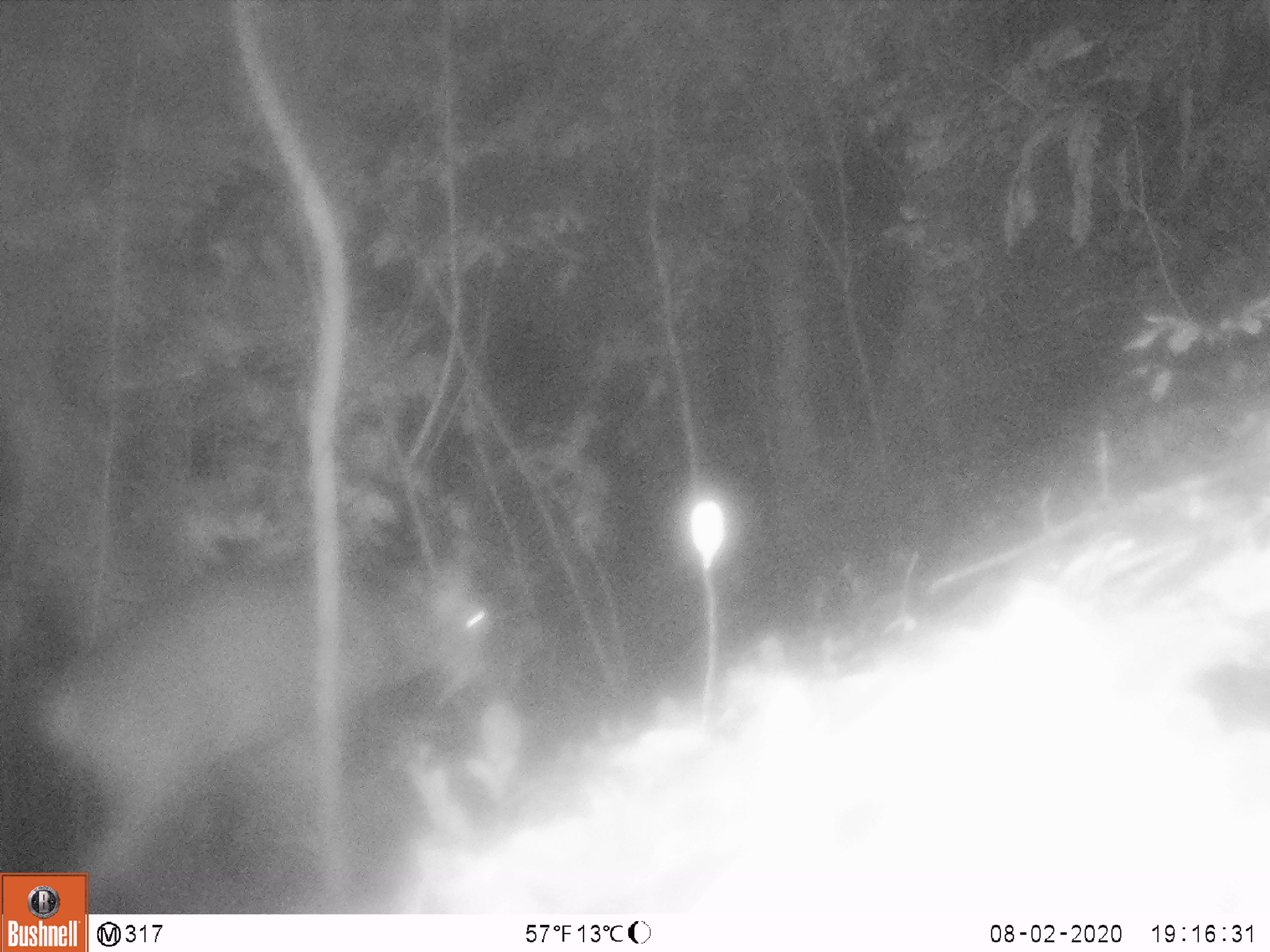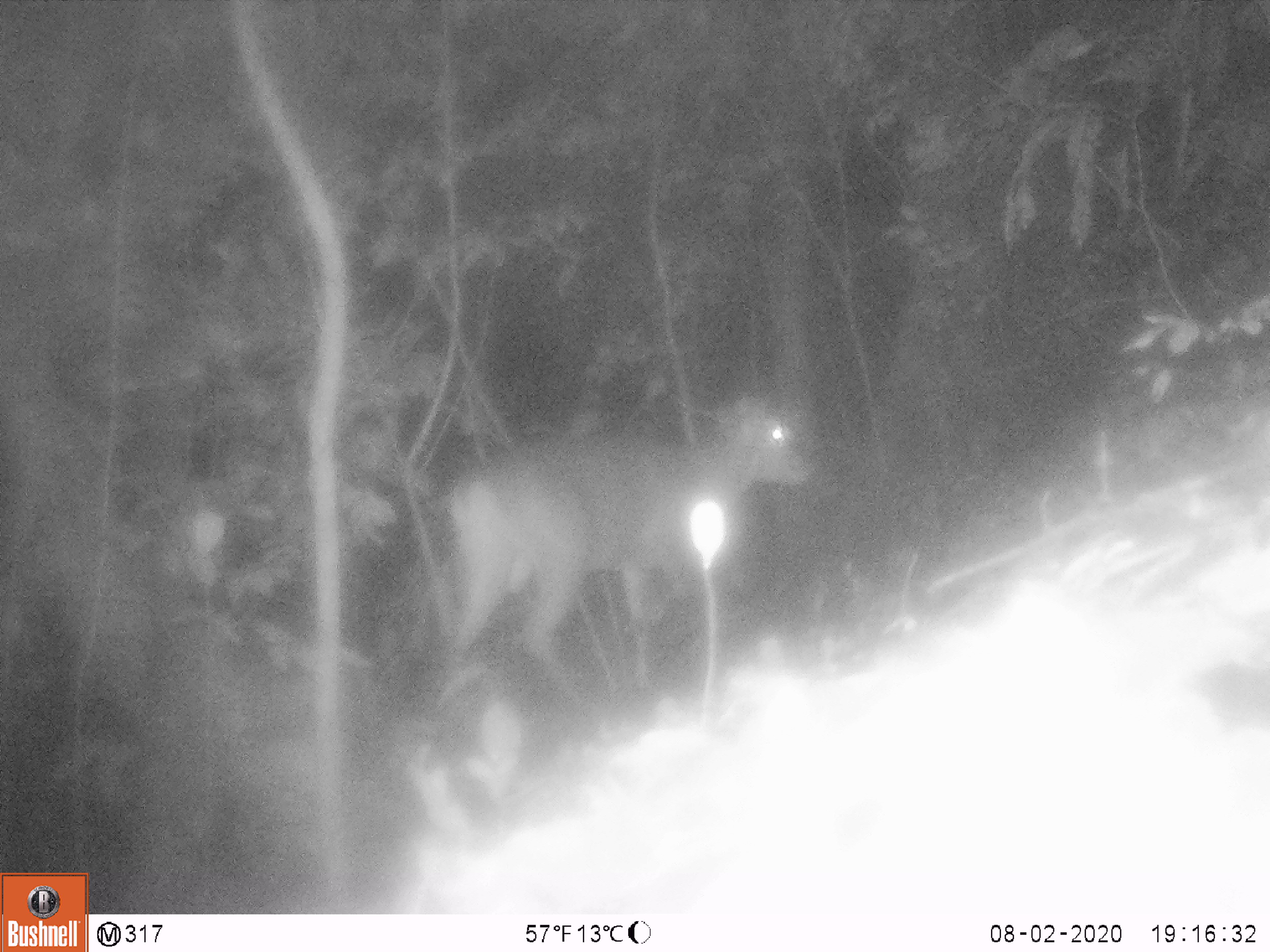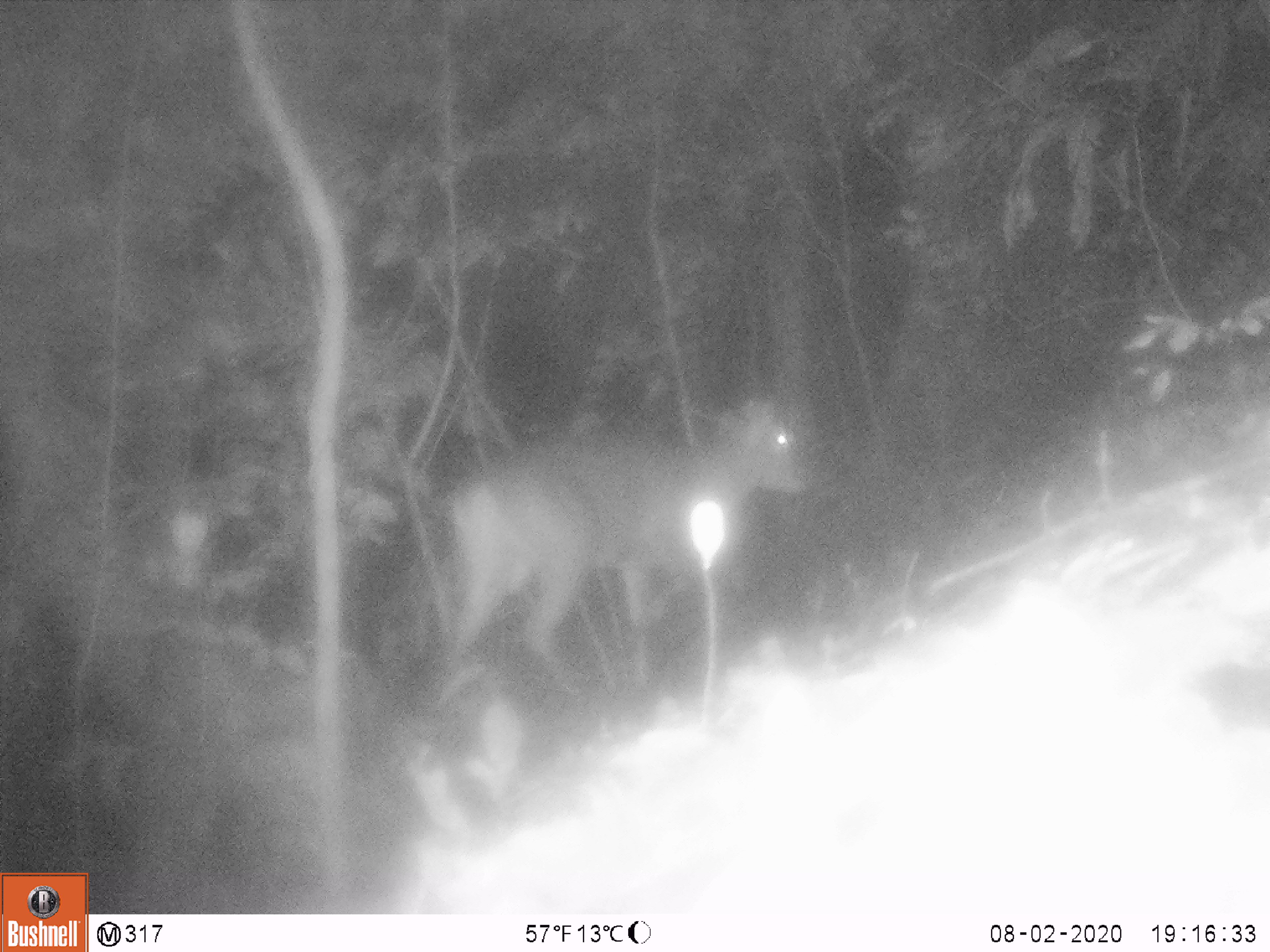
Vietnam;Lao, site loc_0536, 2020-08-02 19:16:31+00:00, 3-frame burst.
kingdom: Animalia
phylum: Chordata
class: Mammalia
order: Artiodactyla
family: Cervidae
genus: Muntiacus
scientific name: Muntiacus vuquangensis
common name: large-antlered muntjac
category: large antlered muntjac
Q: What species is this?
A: Large antlered muntjac (large-antlered muntjac) (Muntiacus vuquangensis).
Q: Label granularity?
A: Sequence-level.